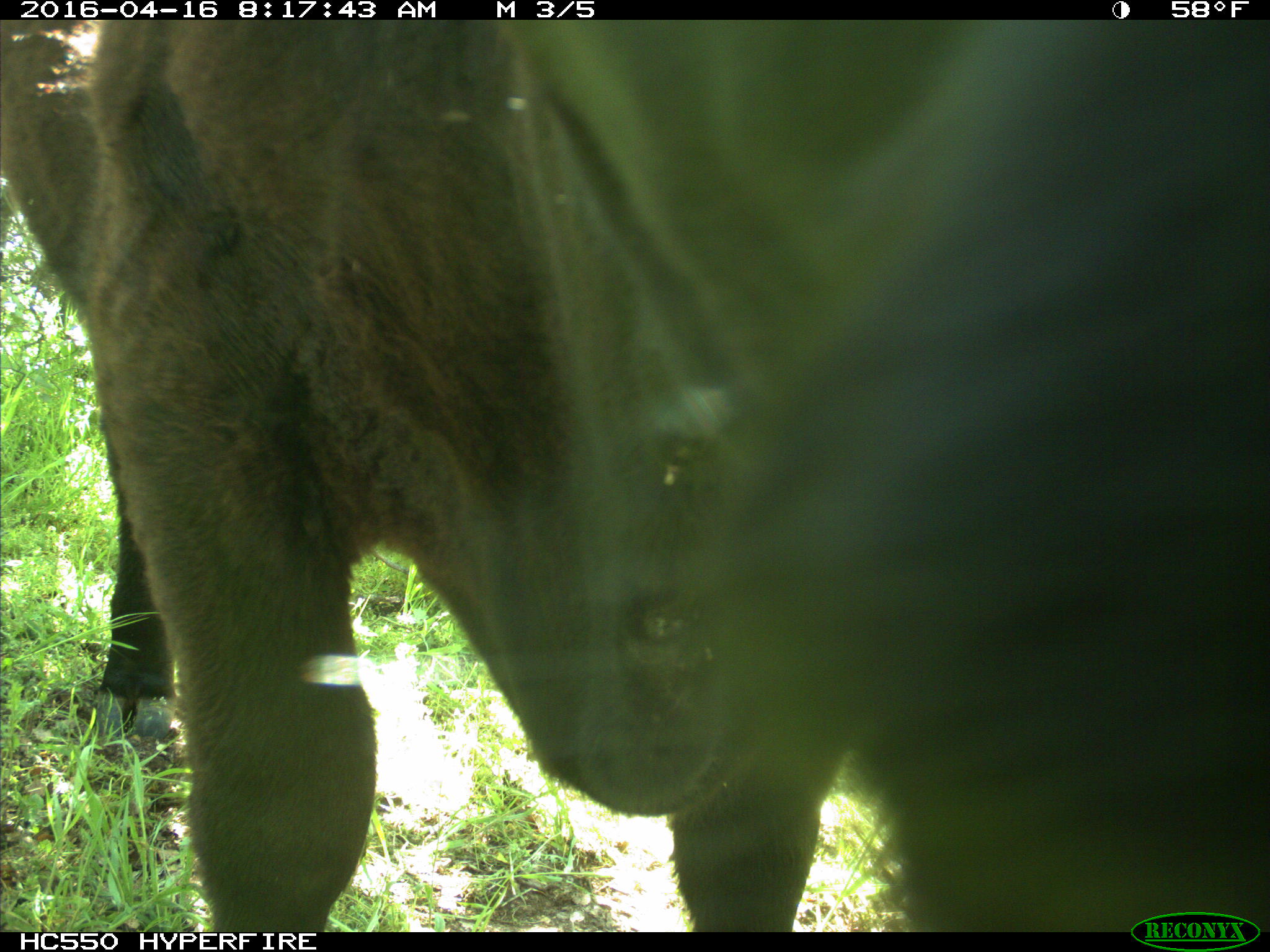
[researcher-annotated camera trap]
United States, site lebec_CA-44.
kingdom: Animalia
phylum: Chordata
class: Mammalia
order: Artiodactyla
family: Bovidae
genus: Bos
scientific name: Bos taurus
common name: domestic cow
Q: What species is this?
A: Bos taurus (domestic cow).